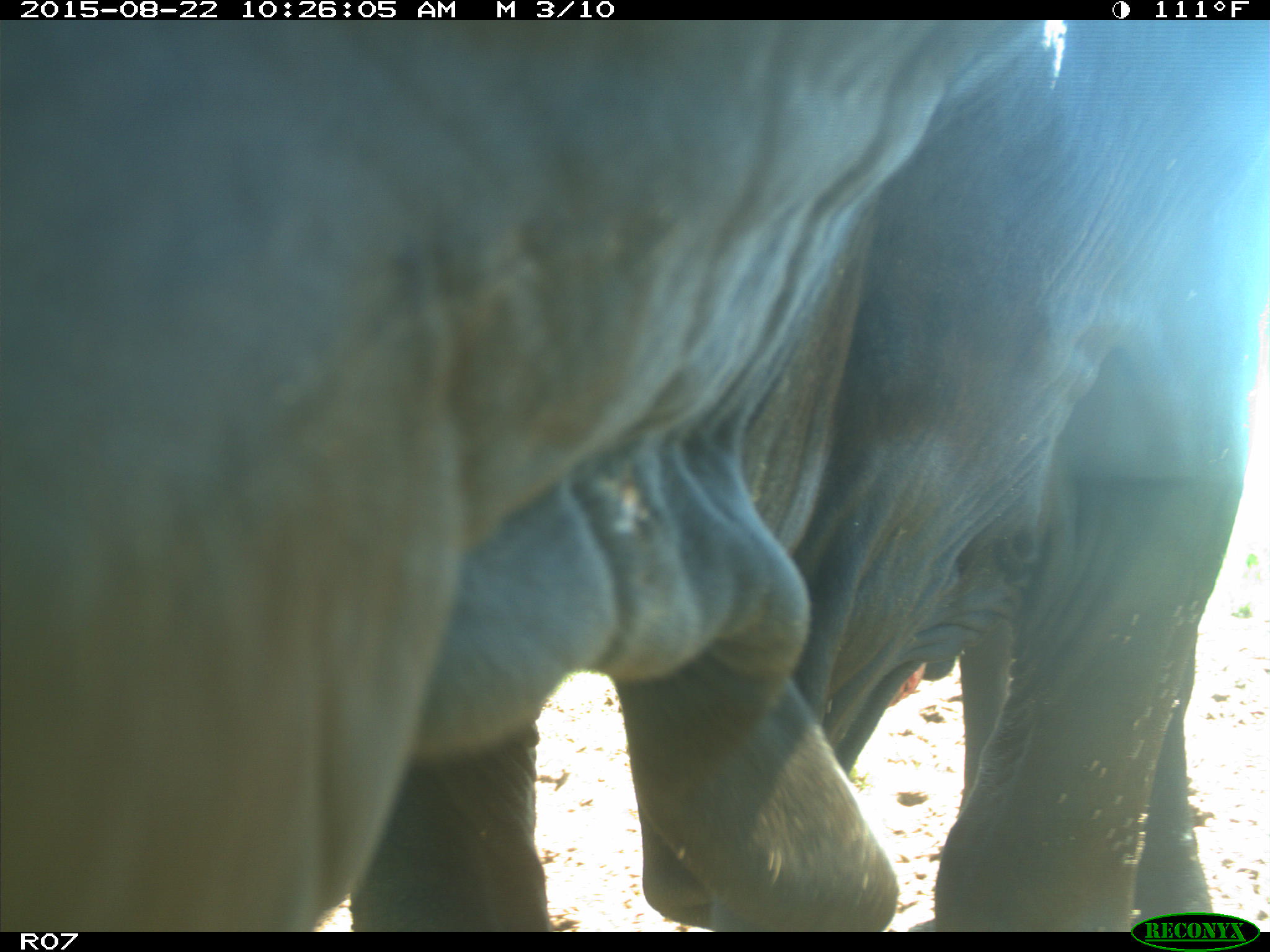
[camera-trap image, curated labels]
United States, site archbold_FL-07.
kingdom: Animalia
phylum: Chordata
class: Mammalia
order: Artiodactyla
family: Bovidae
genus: Bos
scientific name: Bos taurus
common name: domestic cow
Bos taurus (domestic cow).